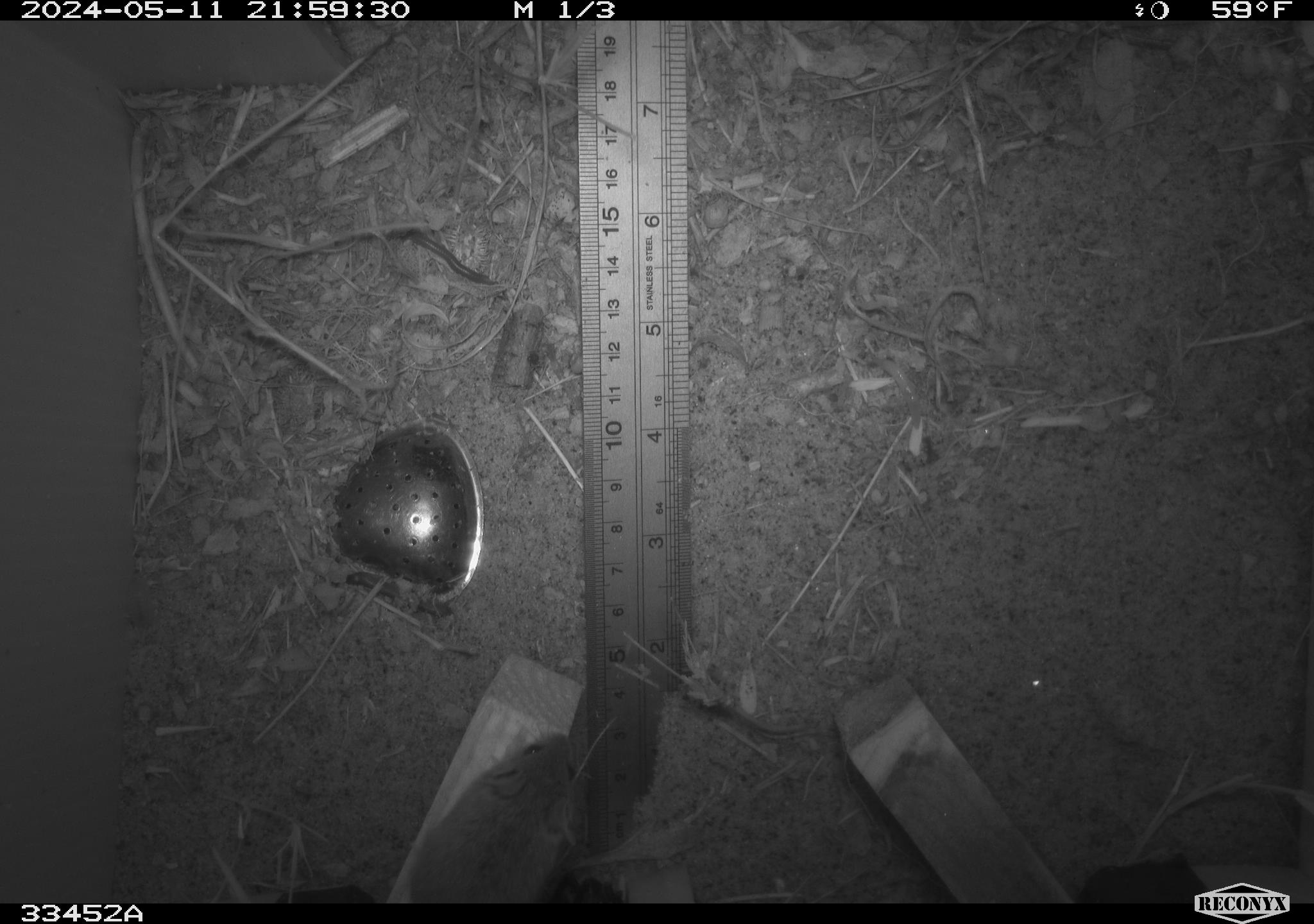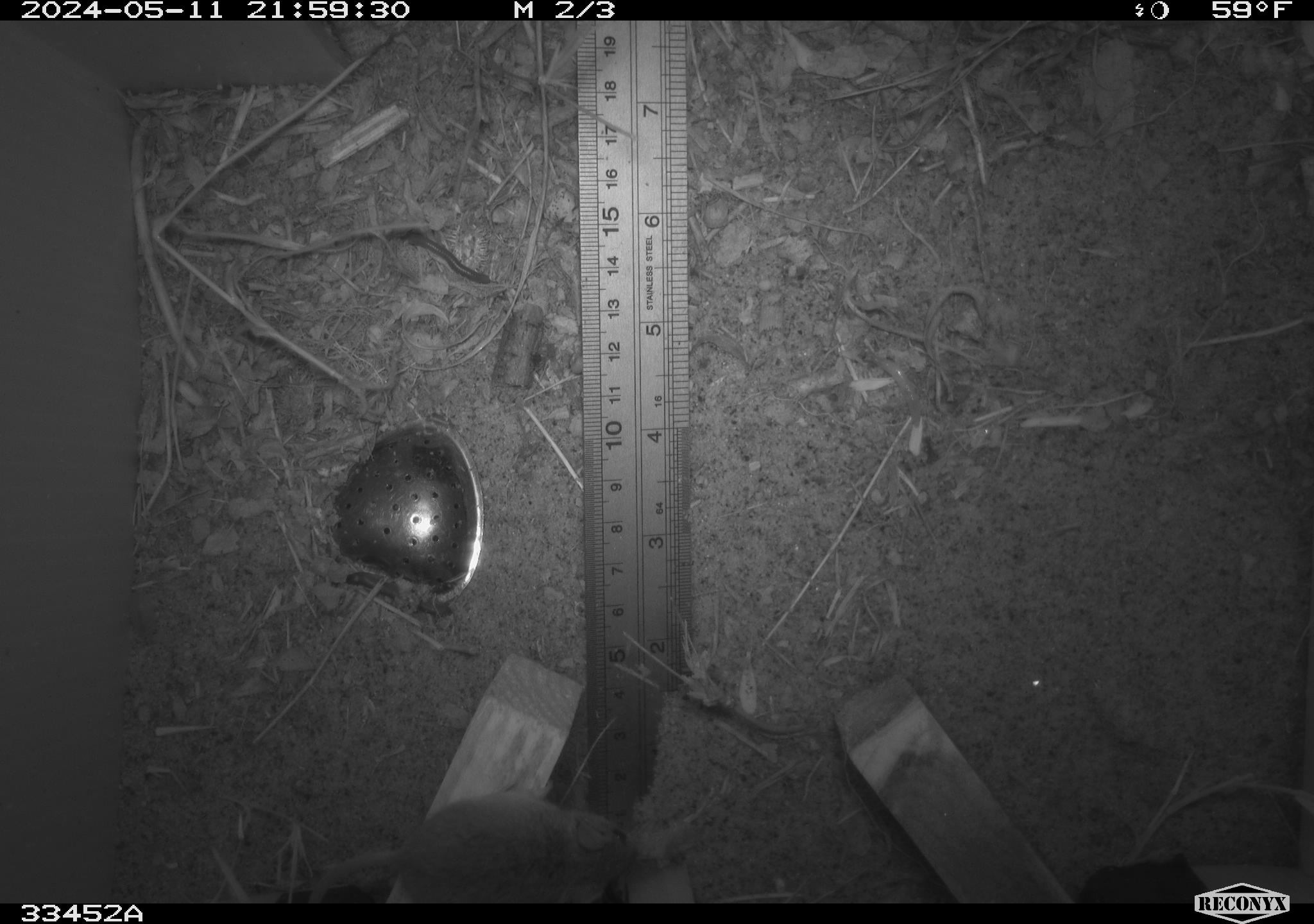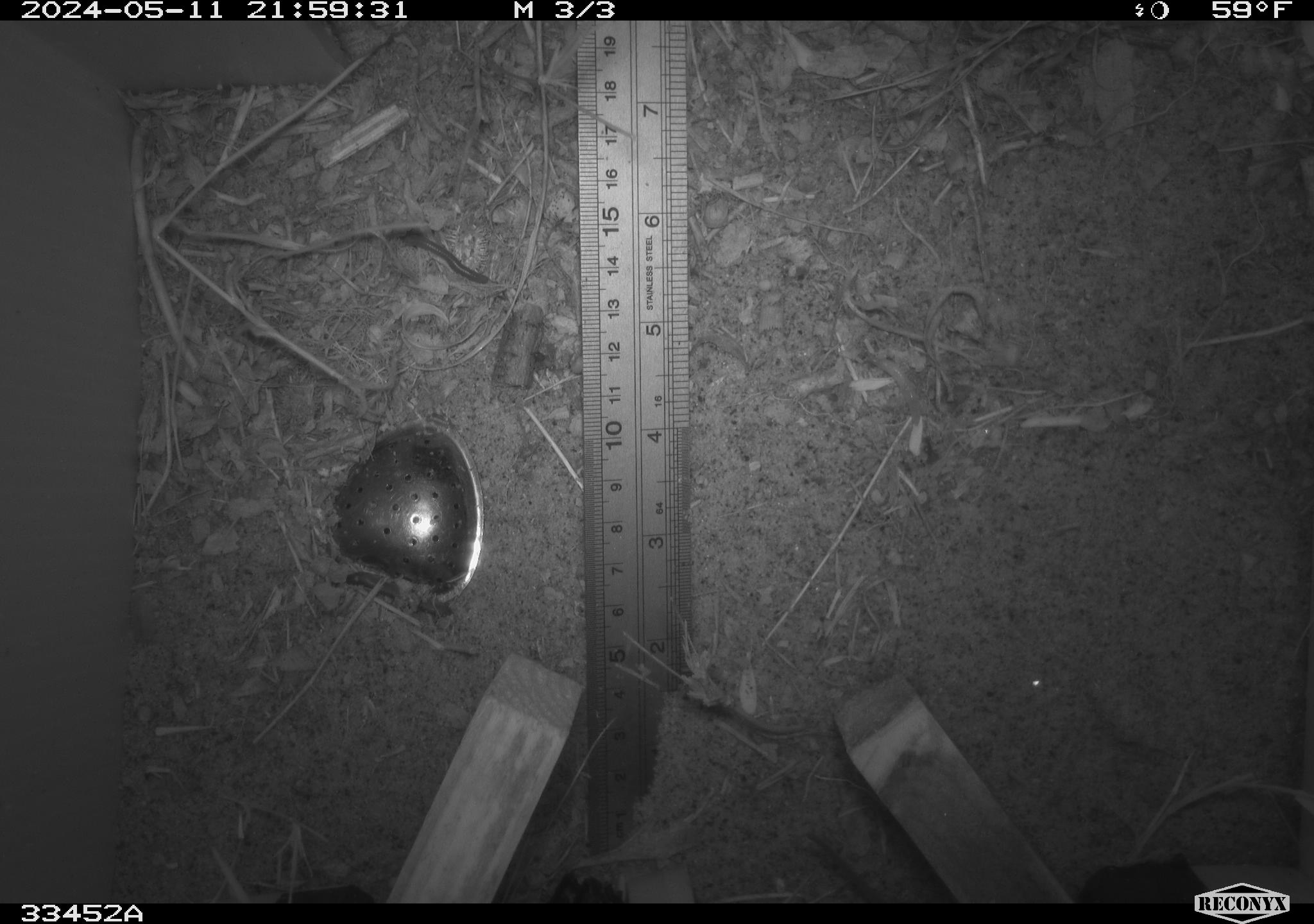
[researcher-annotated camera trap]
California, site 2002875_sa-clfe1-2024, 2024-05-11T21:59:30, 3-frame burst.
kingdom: Animalia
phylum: Arthropoda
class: Insecta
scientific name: Insecta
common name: insect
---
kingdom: Animalia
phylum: Chordata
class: Mammalia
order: Rodentia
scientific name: Rodentia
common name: mouse species